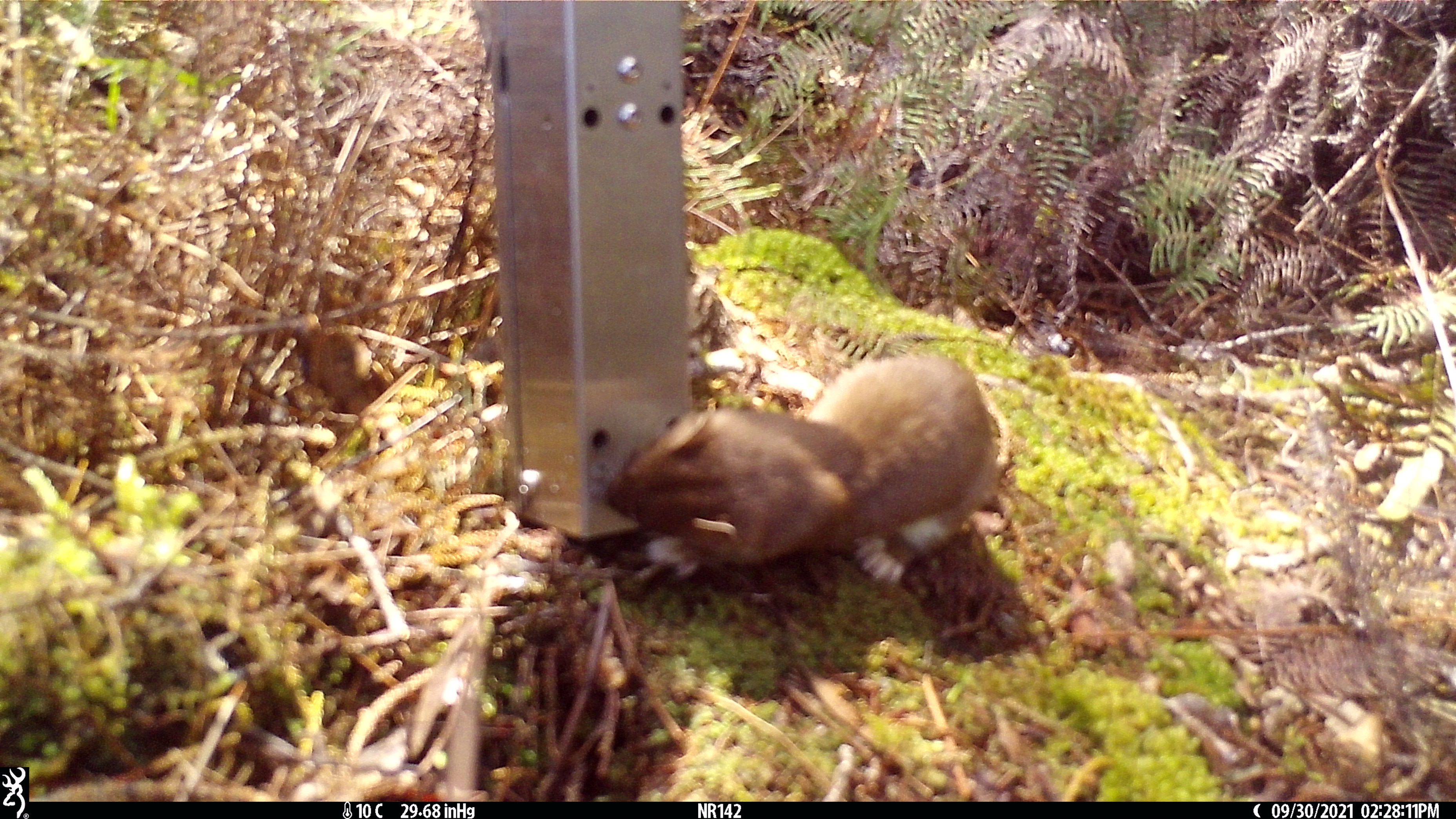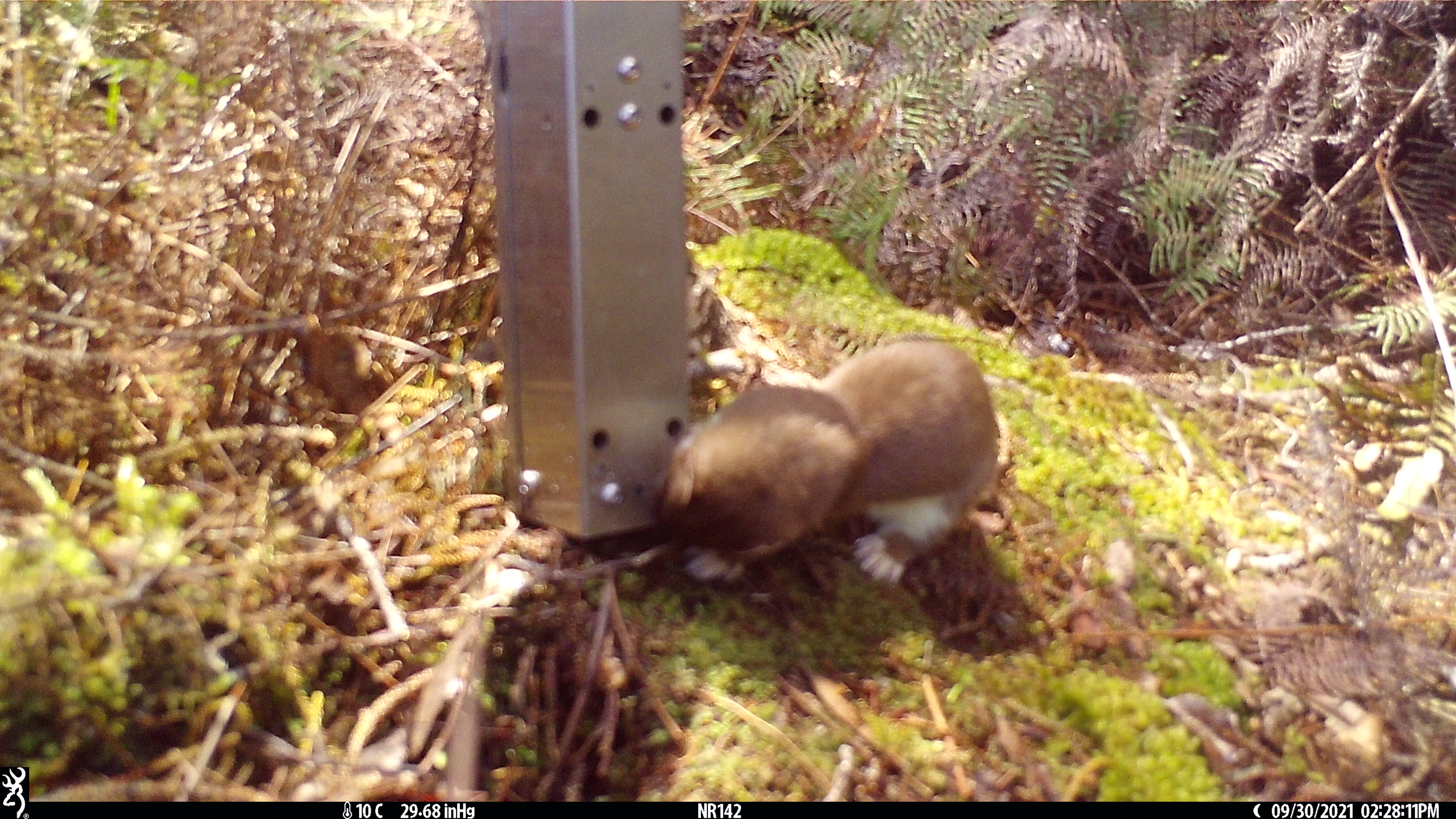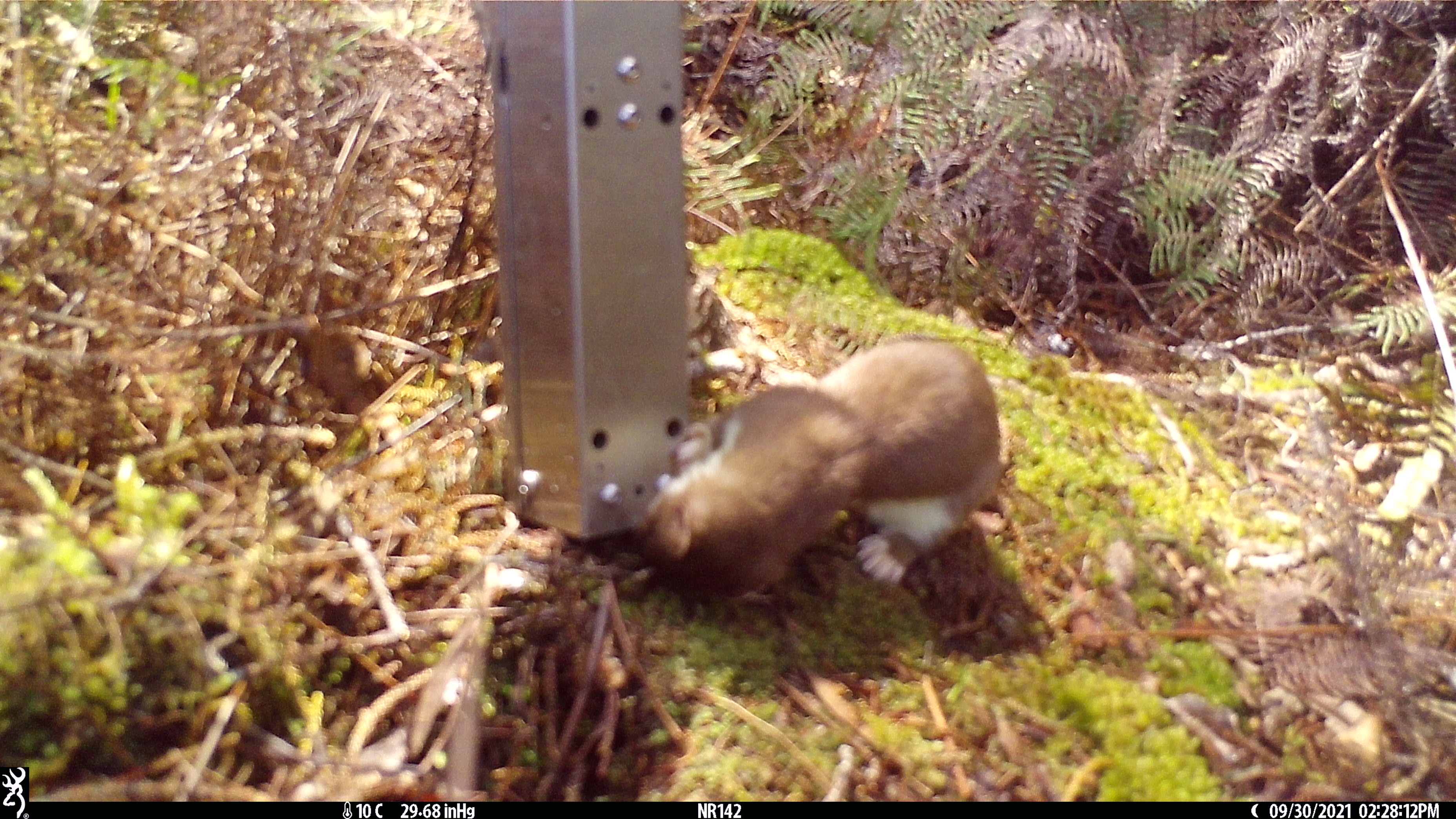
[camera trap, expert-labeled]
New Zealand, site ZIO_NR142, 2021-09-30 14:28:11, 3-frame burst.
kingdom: Animalia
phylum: Chordata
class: Mammalia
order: Carnivora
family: Mustelidae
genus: Mustela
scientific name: Mustela erminea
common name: stoat